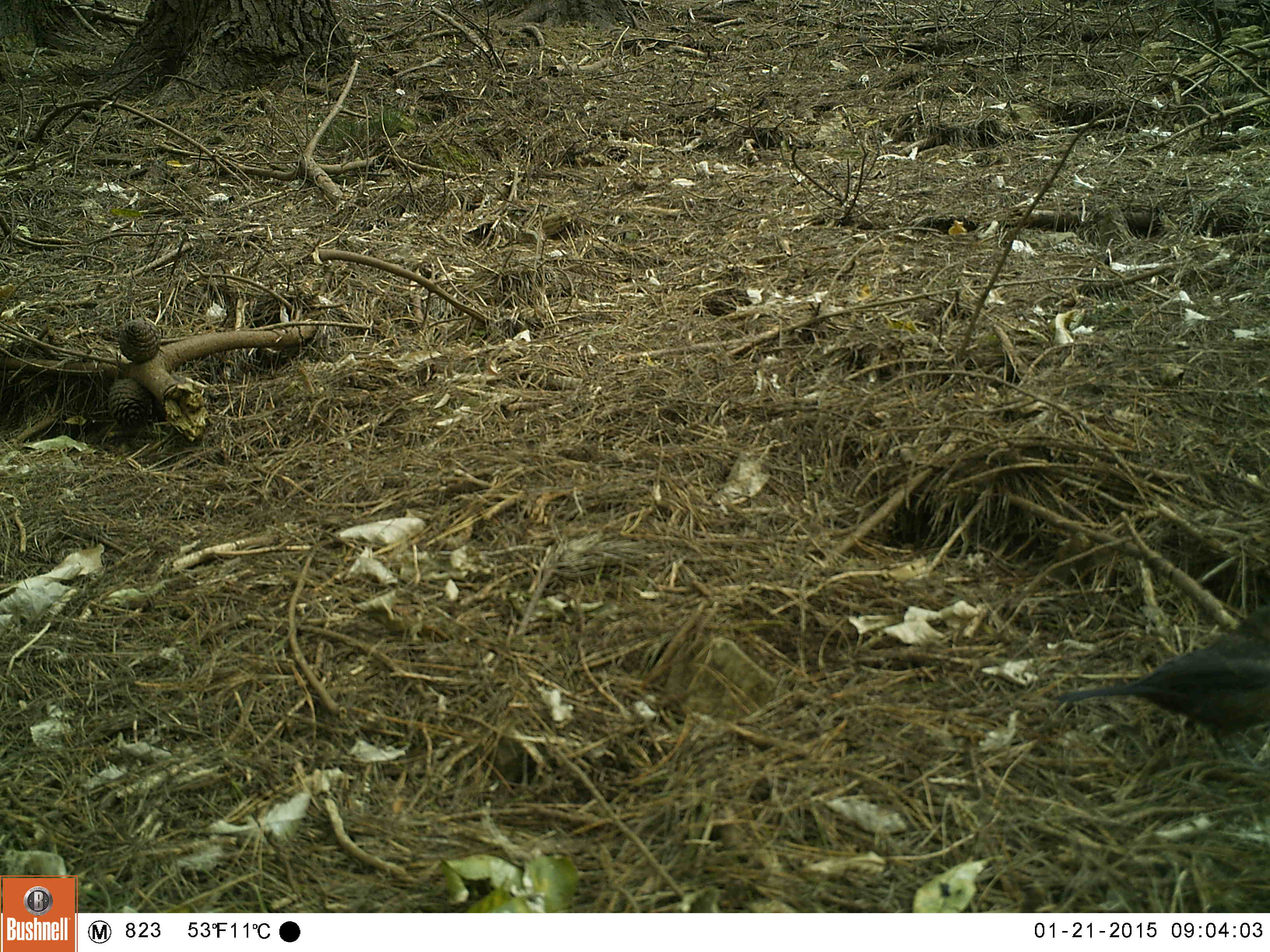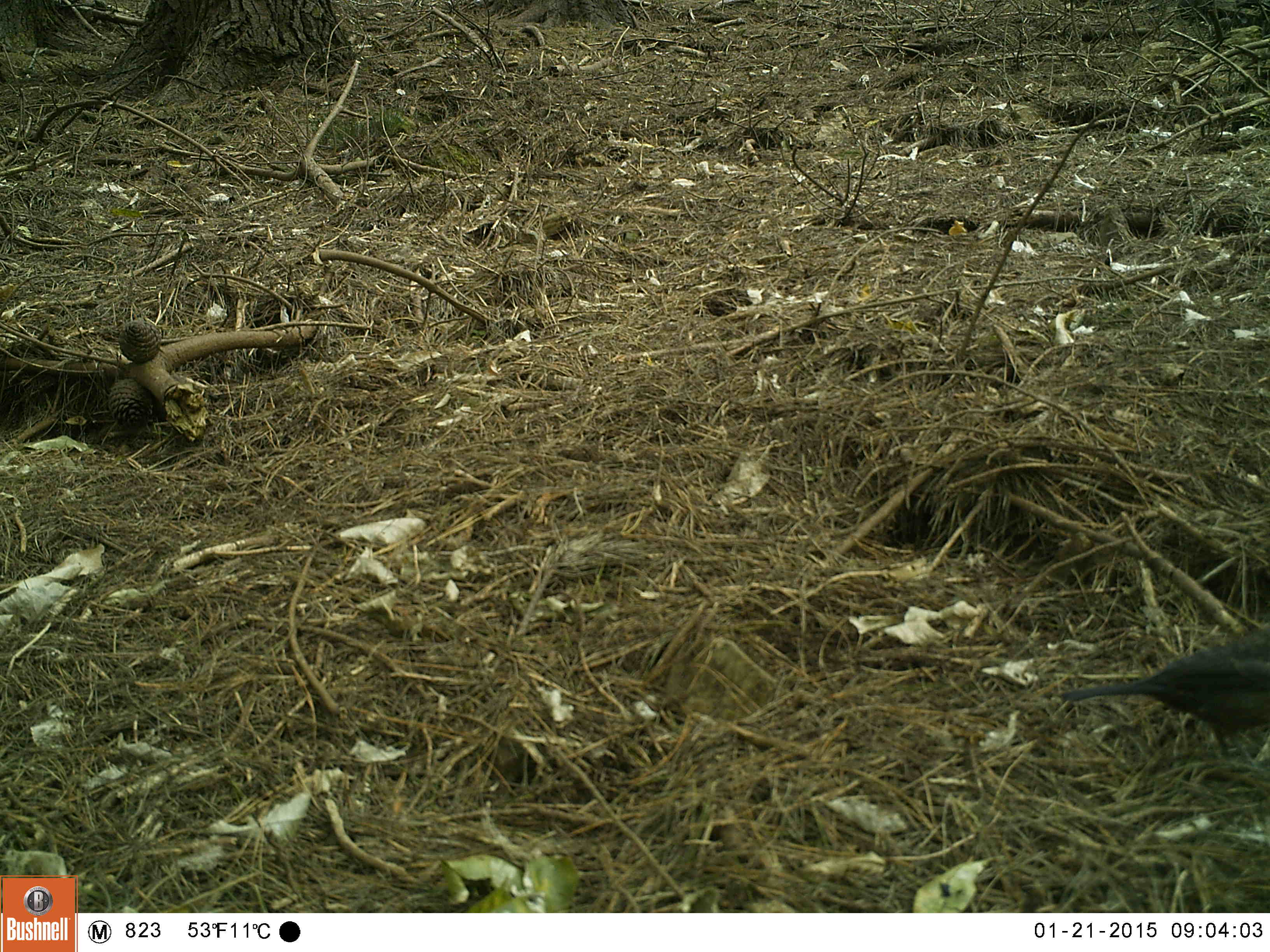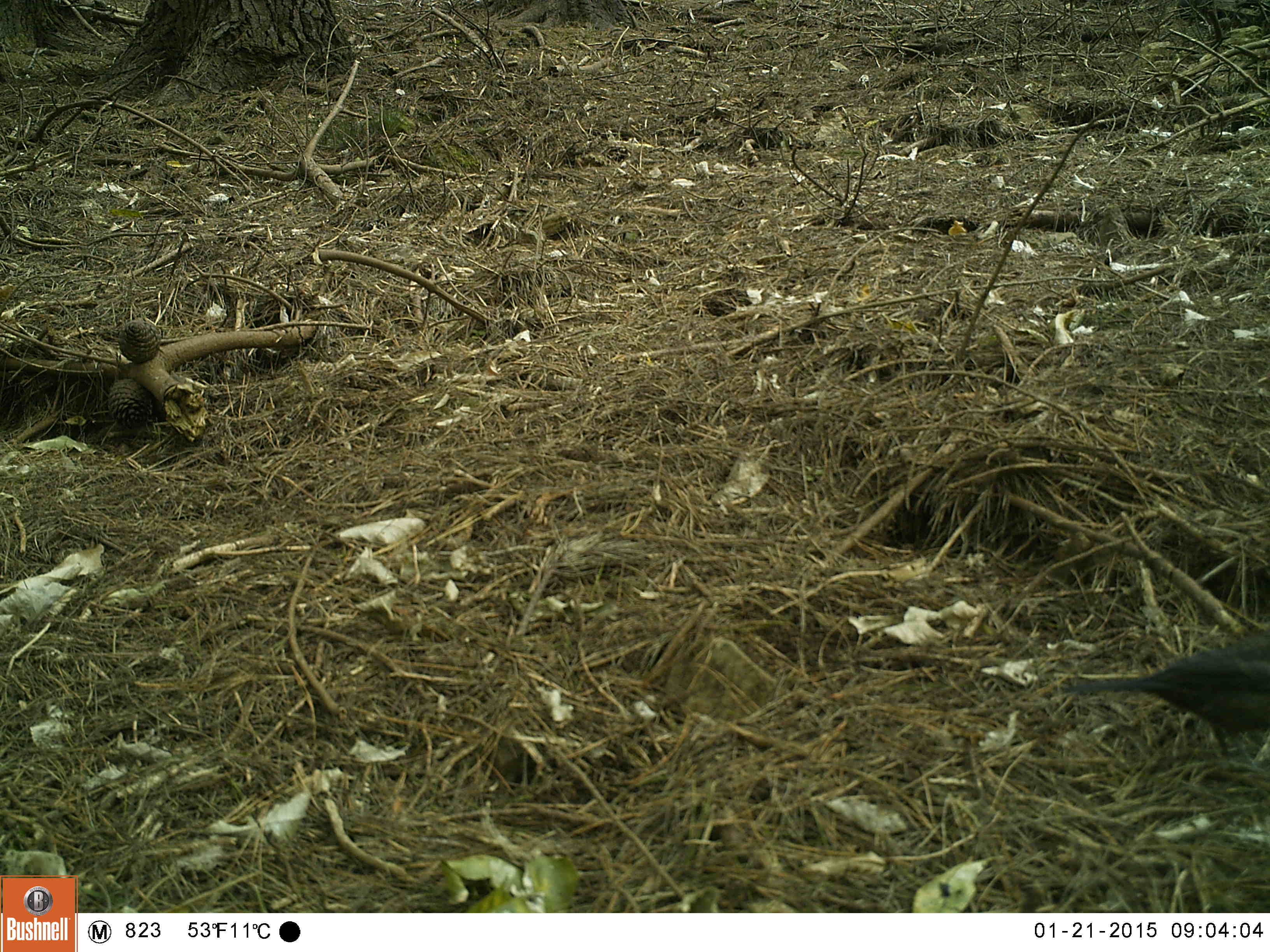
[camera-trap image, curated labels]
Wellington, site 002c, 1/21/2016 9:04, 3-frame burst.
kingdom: Animalia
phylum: Chordata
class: Aves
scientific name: Aves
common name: bird